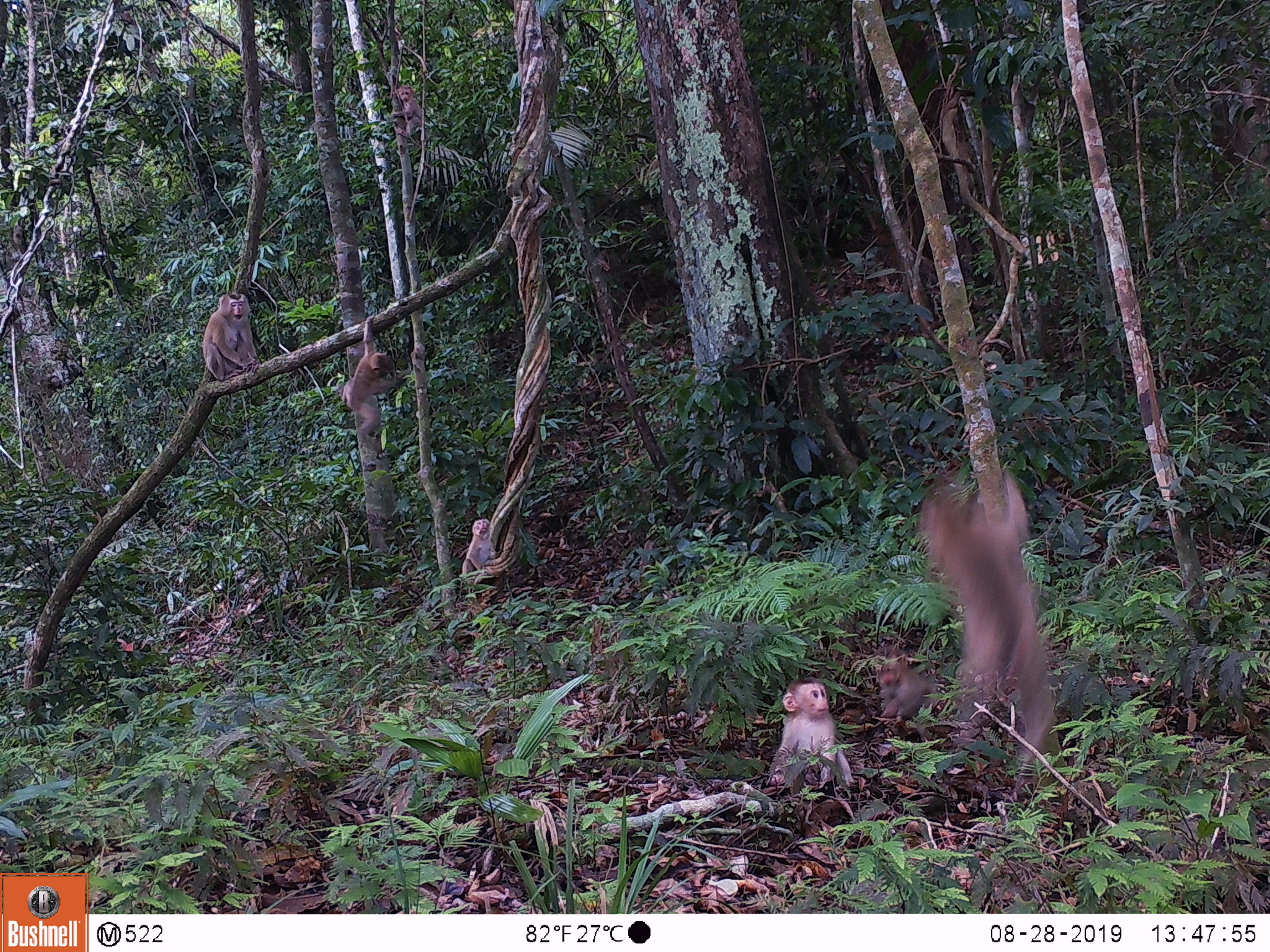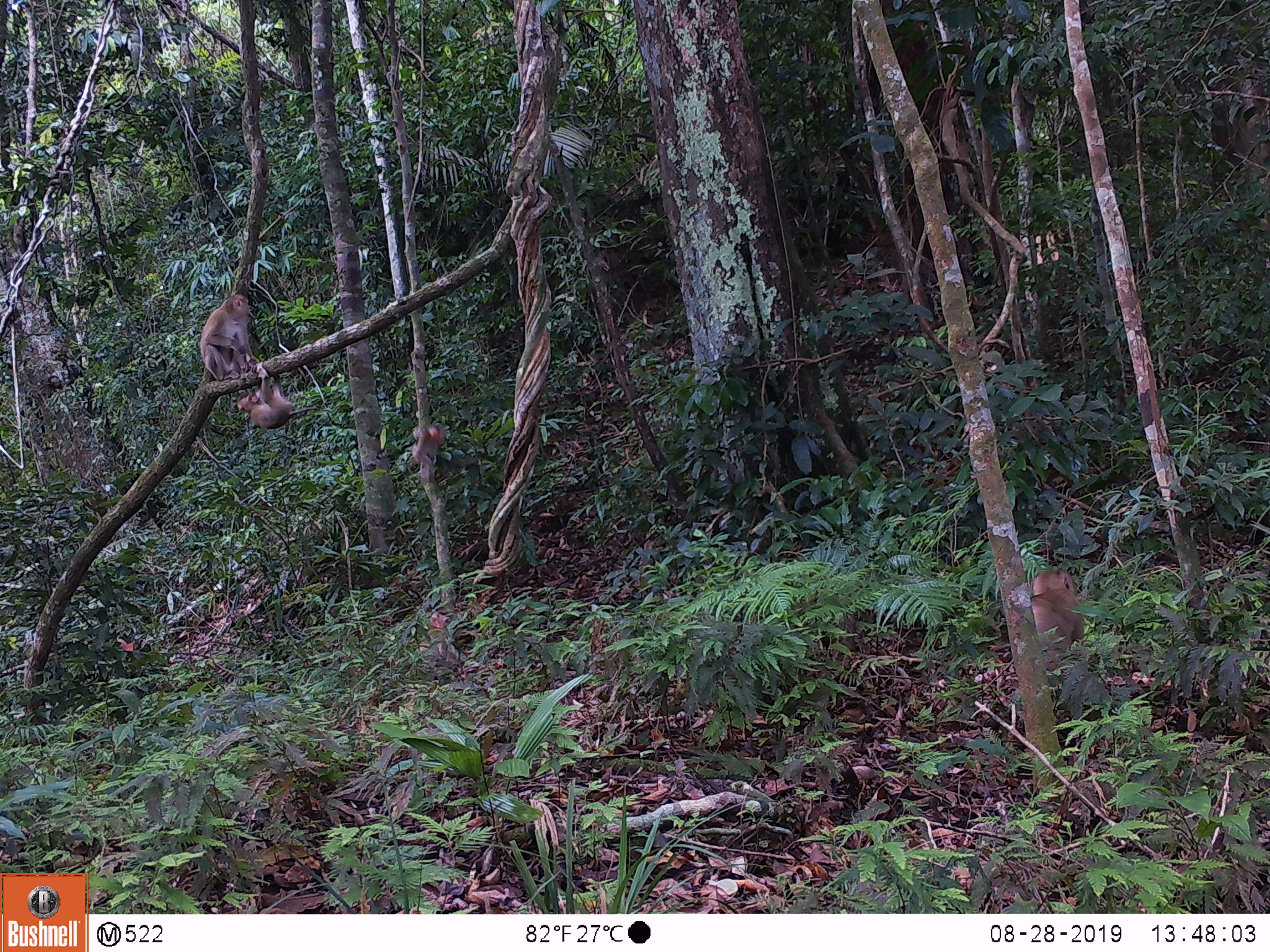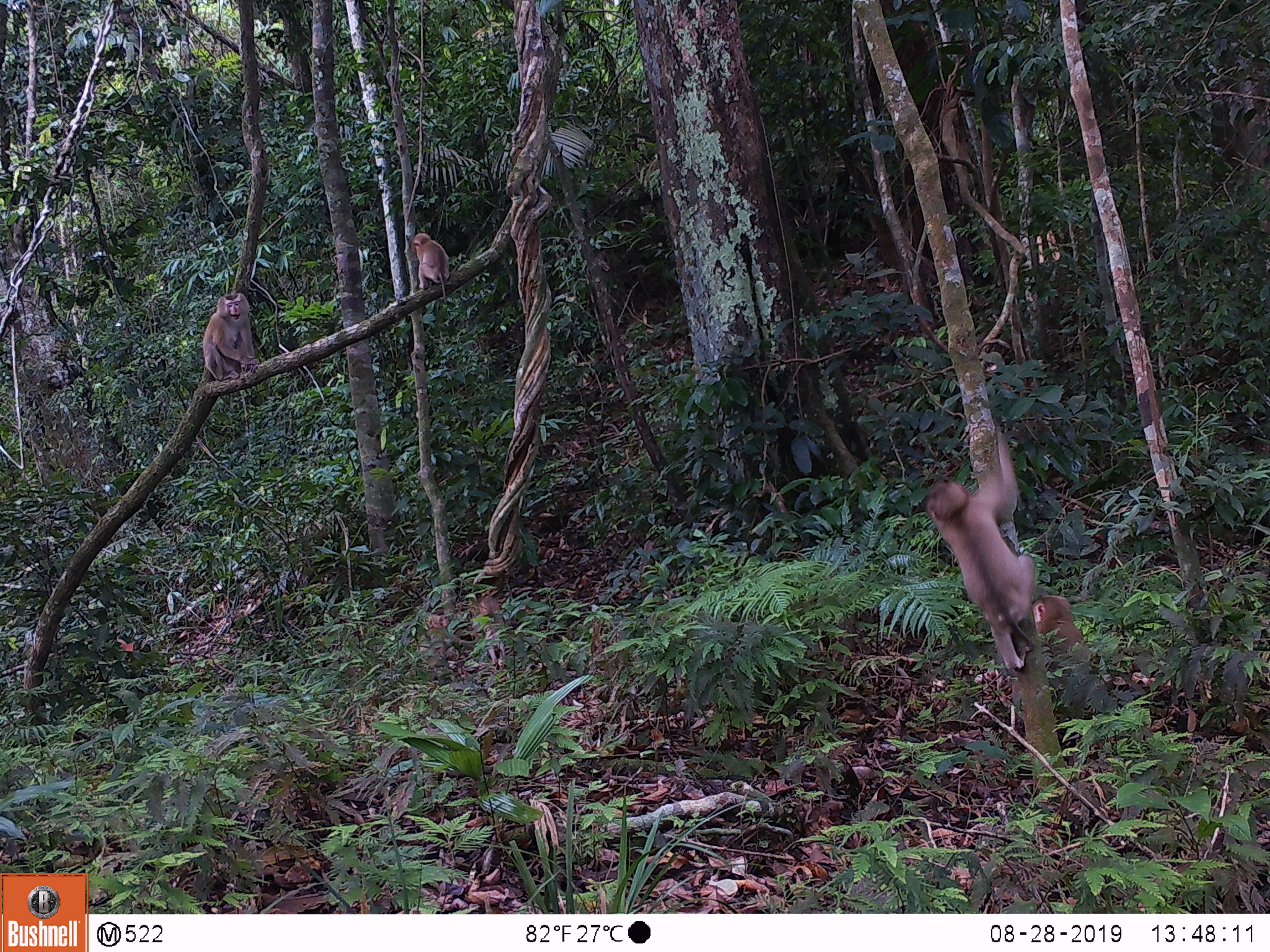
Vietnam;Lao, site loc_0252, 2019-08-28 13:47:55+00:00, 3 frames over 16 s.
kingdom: Animalia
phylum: Chordata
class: Mammalia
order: Primates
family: Cercopithecidae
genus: Macaca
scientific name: Macaca nemestrina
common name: pig-tailed macaque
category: pig tailed macaque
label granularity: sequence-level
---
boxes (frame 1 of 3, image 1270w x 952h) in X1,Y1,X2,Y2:
pig tailed macaque: 917,469,1067,794; 763,676,855,790; 337,314,404,436; 201,293,260,382; 872,646,941,722; 461,517,497,585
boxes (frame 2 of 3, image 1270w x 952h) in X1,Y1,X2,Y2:
pig tailed macaque: 1028,567,1085,671; 237,362,320,429; 199,293,258,381; 424,609,466,672; 411,423,446,481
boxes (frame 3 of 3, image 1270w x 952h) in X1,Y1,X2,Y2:
pig tailed macaque: 924,423,1040,669; 202,292,259,381; 1030,594,1088,672; 410,232,450,304; 478,594,507,669; 423,608,458,668